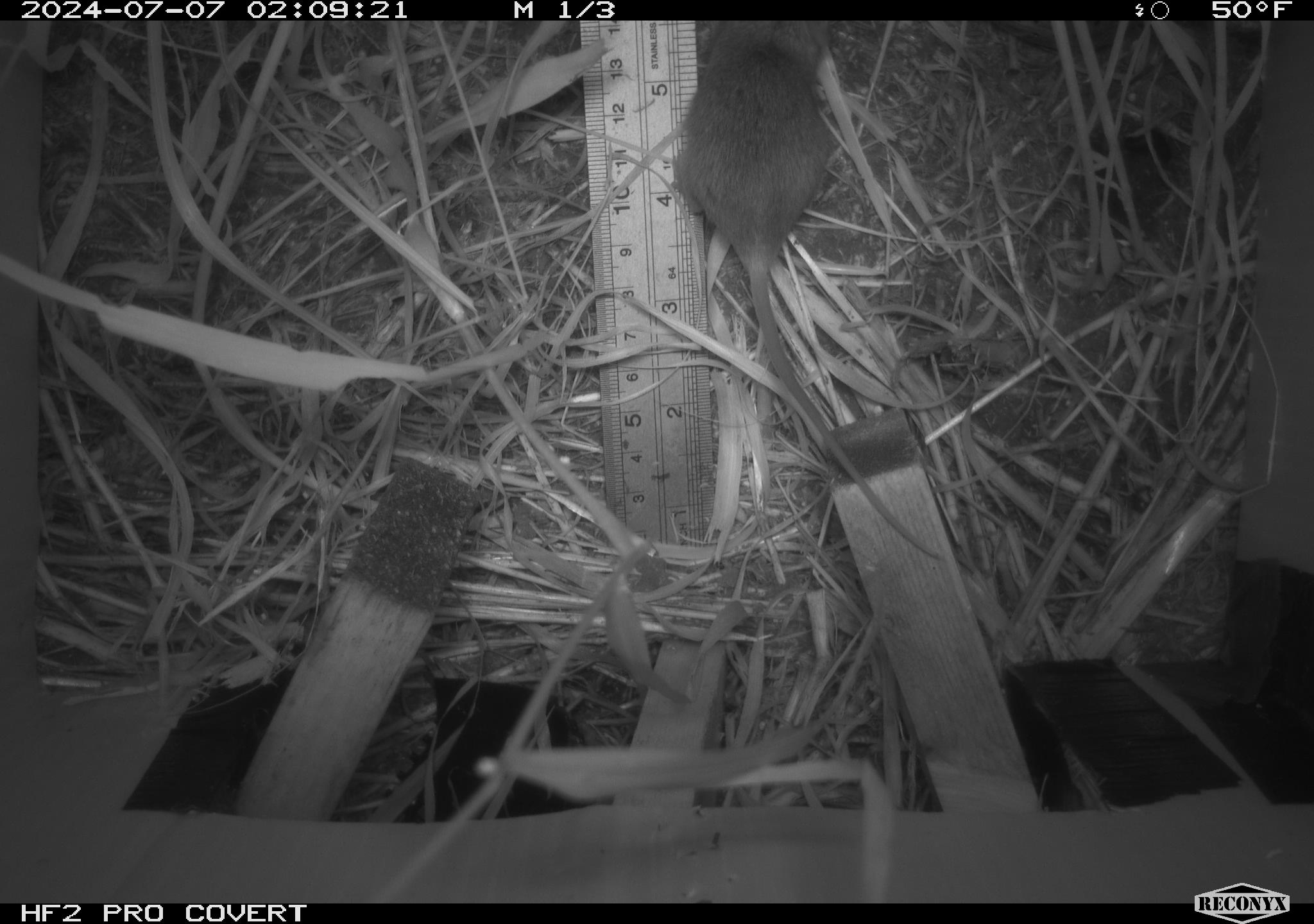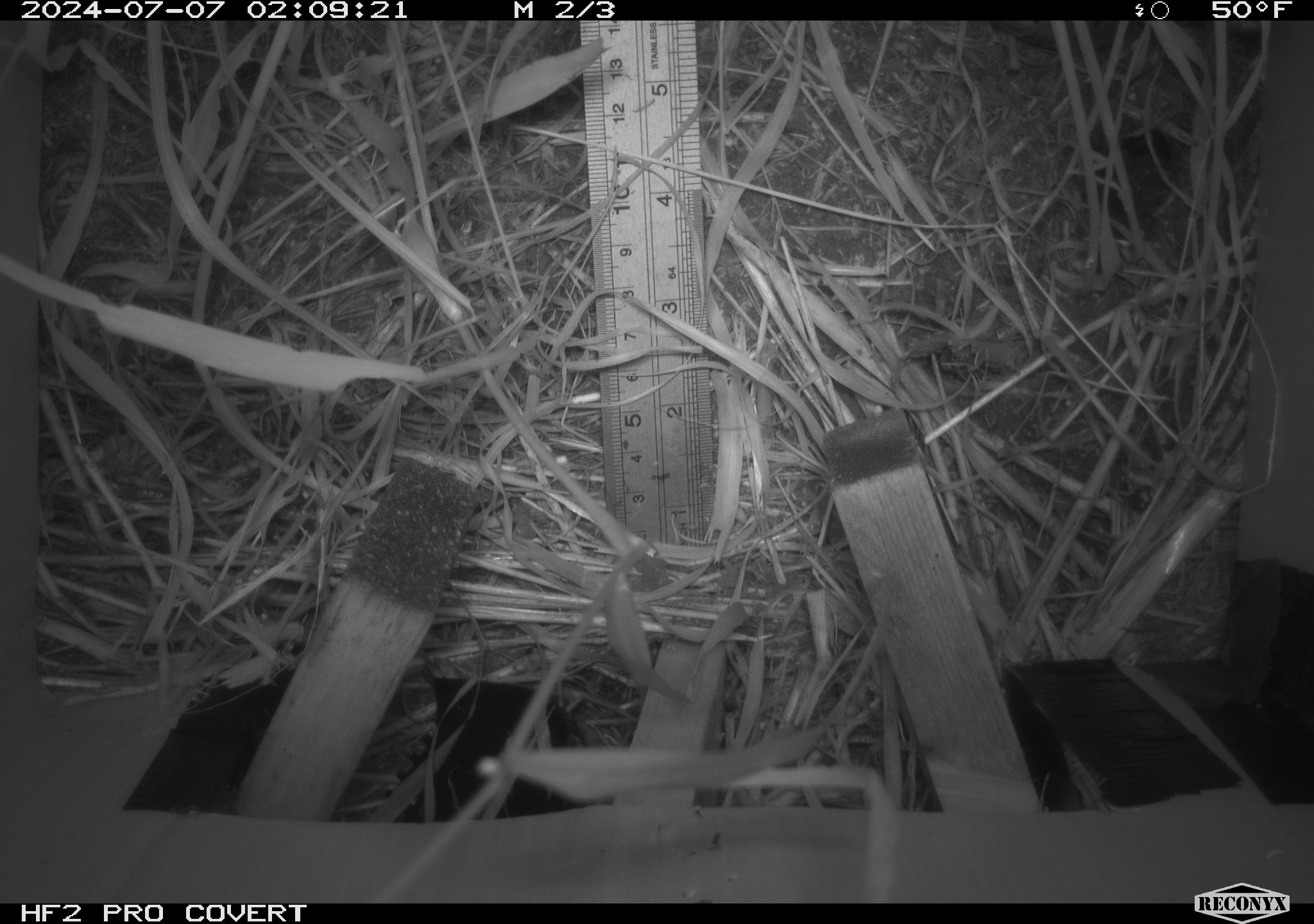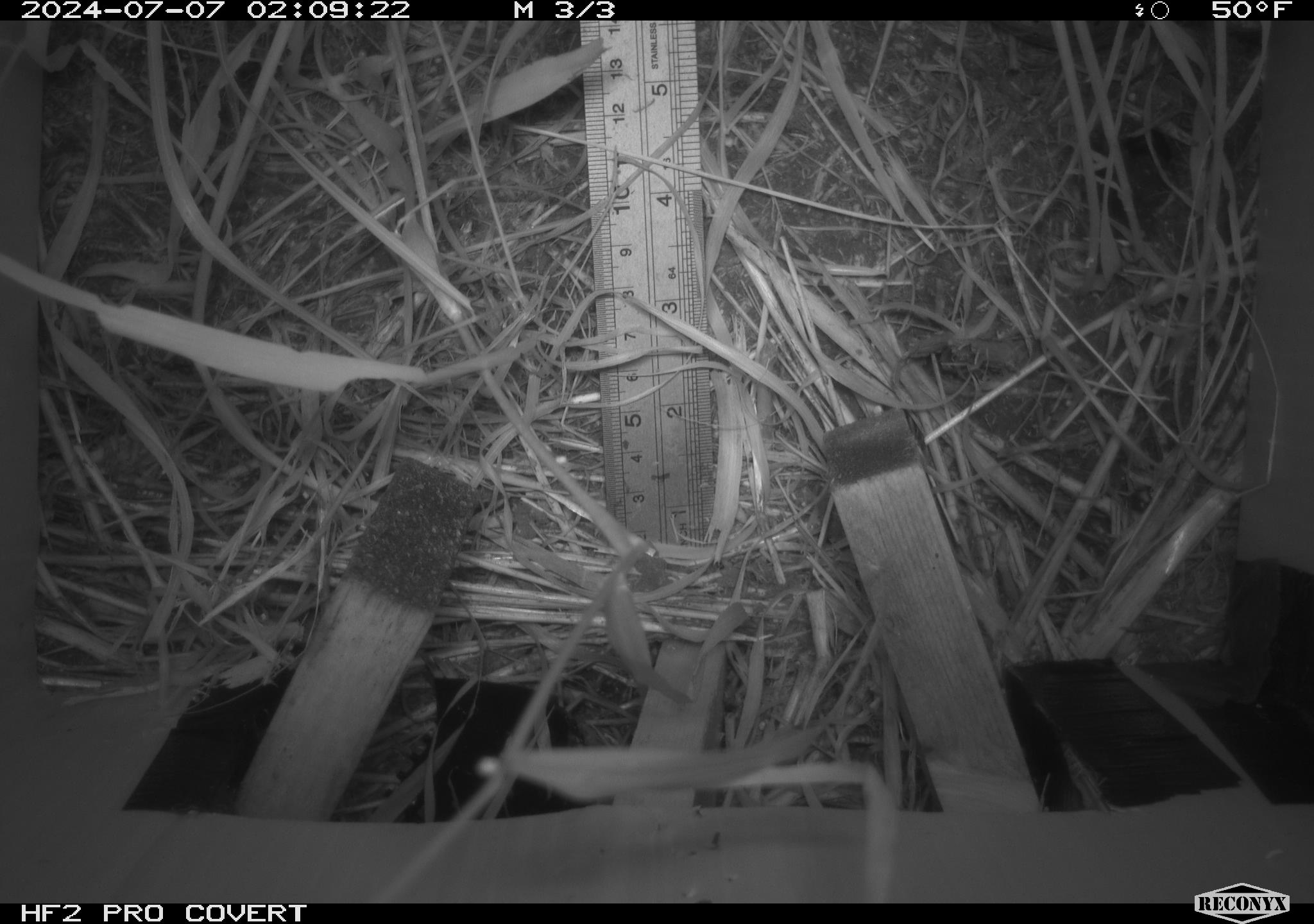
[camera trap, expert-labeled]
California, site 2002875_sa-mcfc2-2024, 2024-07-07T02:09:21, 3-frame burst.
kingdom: Animalia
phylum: Chordata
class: Mammalia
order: Rodentia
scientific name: Rodentia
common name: rodent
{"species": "rodent (Rodentia)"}